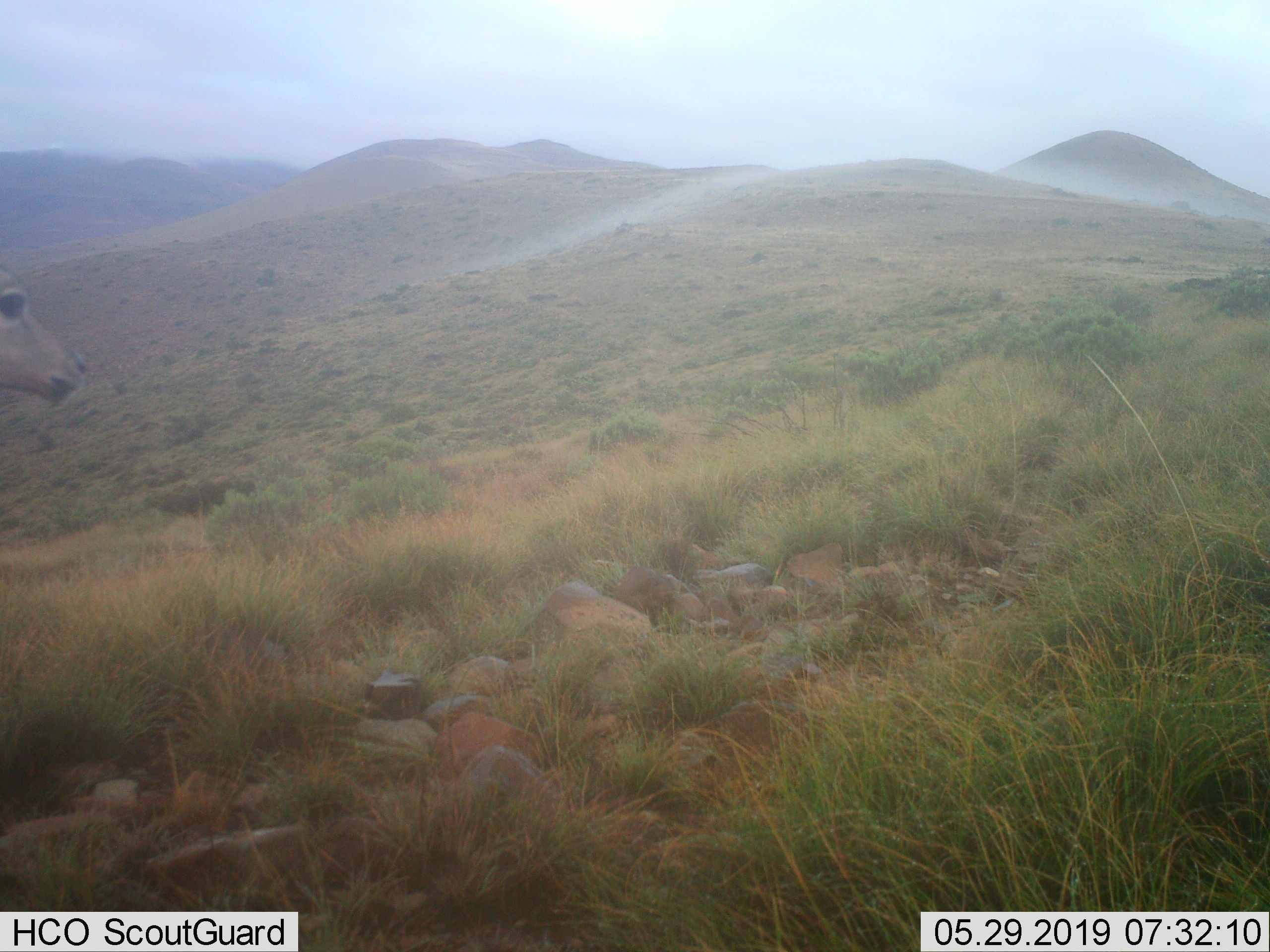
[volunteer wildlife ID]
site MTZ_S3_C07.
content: unidentified animal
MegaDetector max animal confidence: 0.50